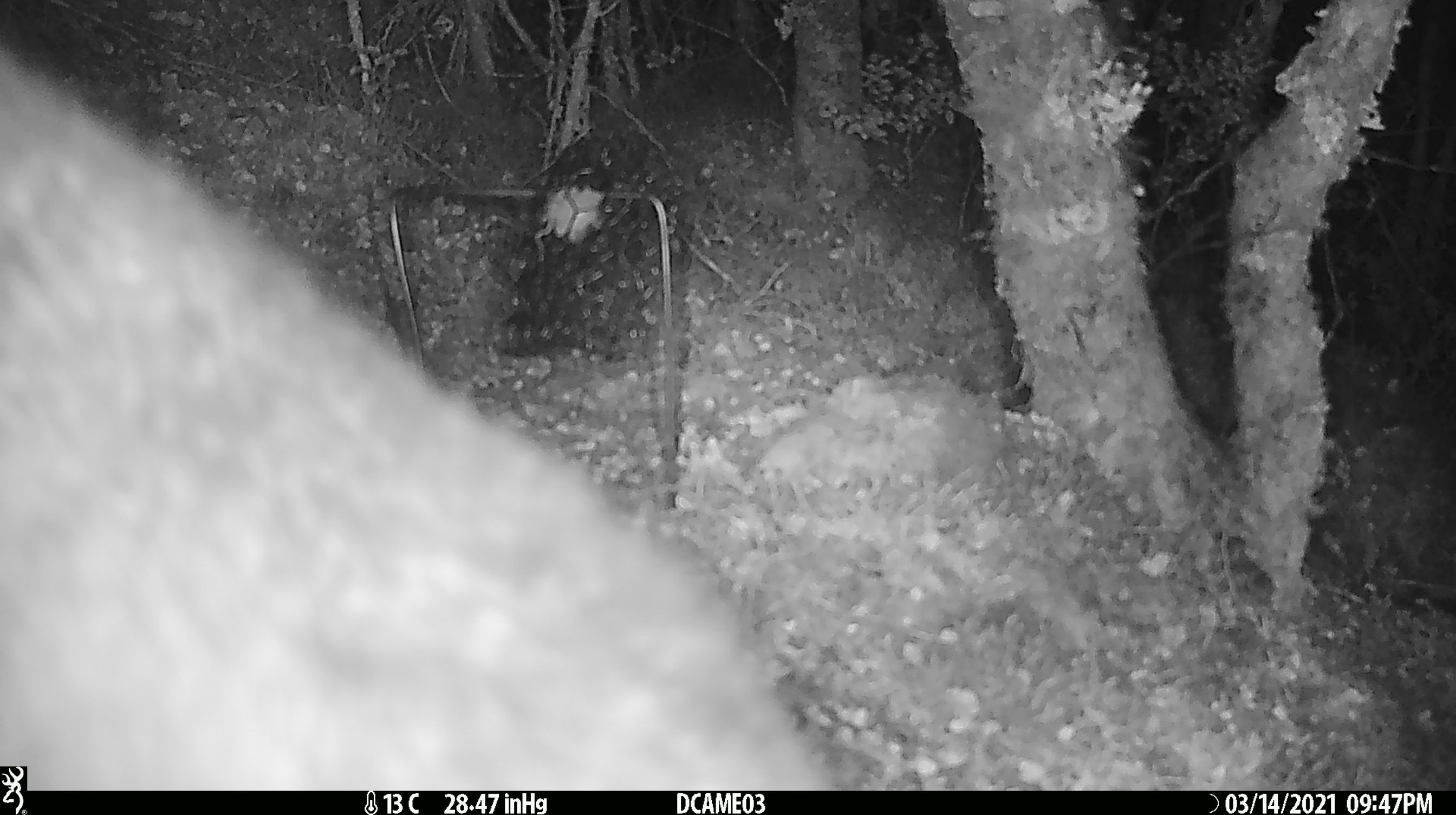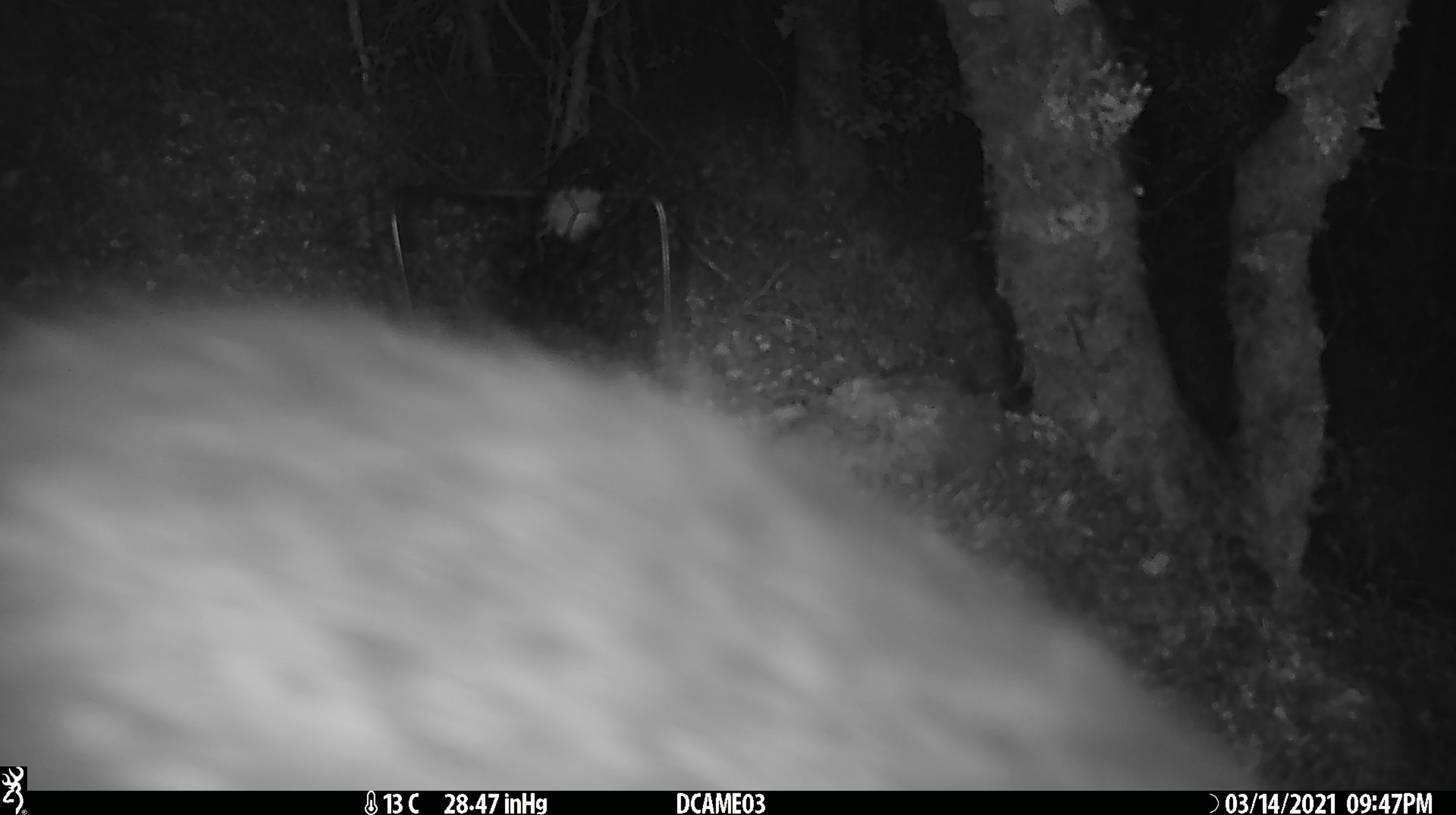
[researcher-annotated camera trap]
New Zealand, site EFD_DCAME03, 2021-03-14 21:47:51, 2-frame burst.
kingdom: Animalia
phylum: Chordata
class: Mammalia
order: Diprotodontia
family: Phalangeridae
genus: Trichosurus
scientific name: Trichosurus vulpecula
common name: common brushtail possum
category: possum